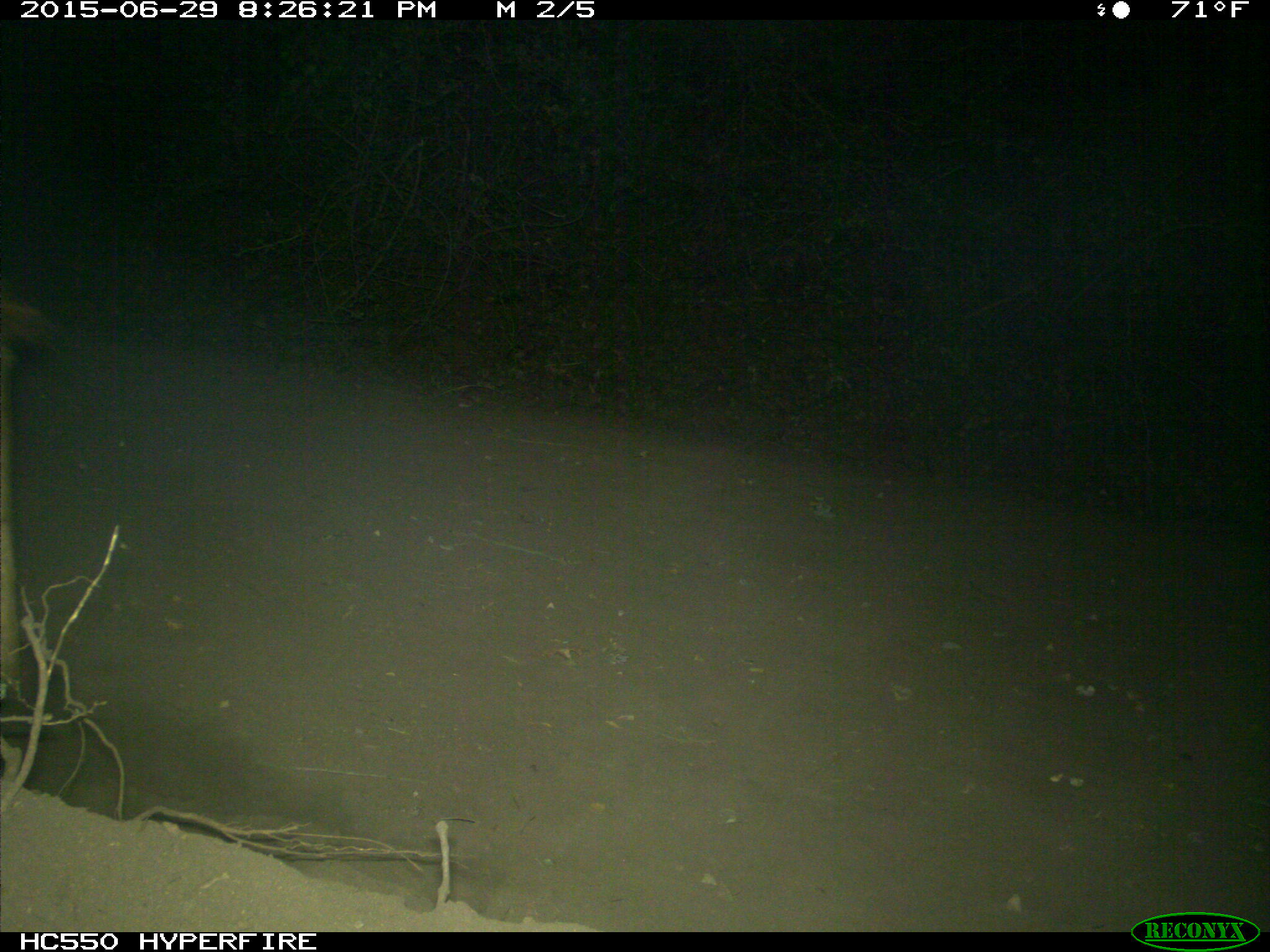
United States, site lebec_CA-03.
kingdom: Animalia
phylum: Chordata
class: Mammalia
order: Artiodactyla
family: Bovidae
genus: Bos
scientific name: Bos taurus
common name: domestic cow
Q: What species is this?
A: Bos taurus (domestic cow).